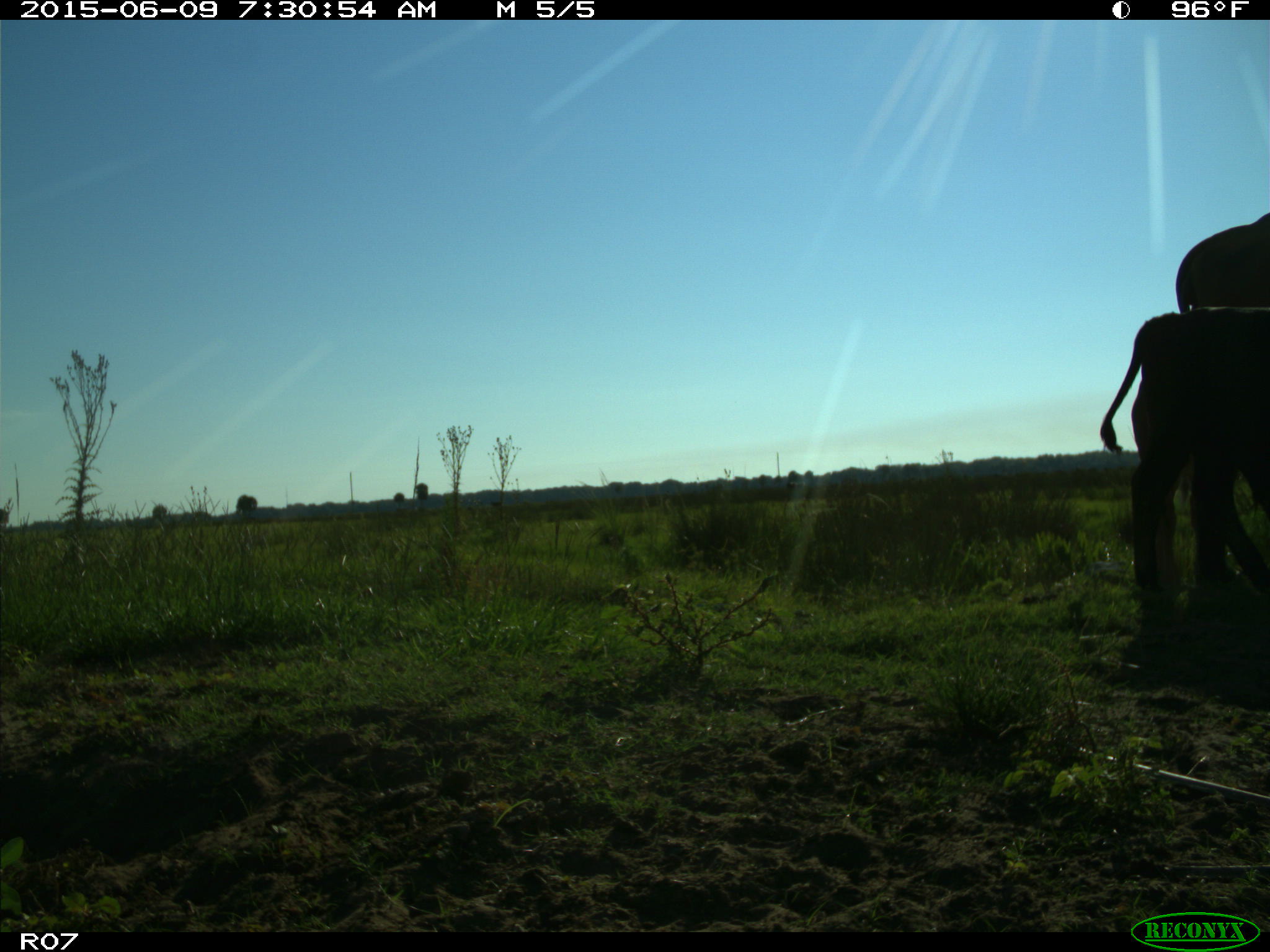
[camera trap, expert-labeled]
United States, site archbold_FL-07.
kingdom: Animalia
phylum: Chordata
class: Mammalia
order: Artiodactyla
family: Bovidae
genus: Bos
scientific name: Bos taurus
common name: domestic cow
Bos taurus (domestic cow).